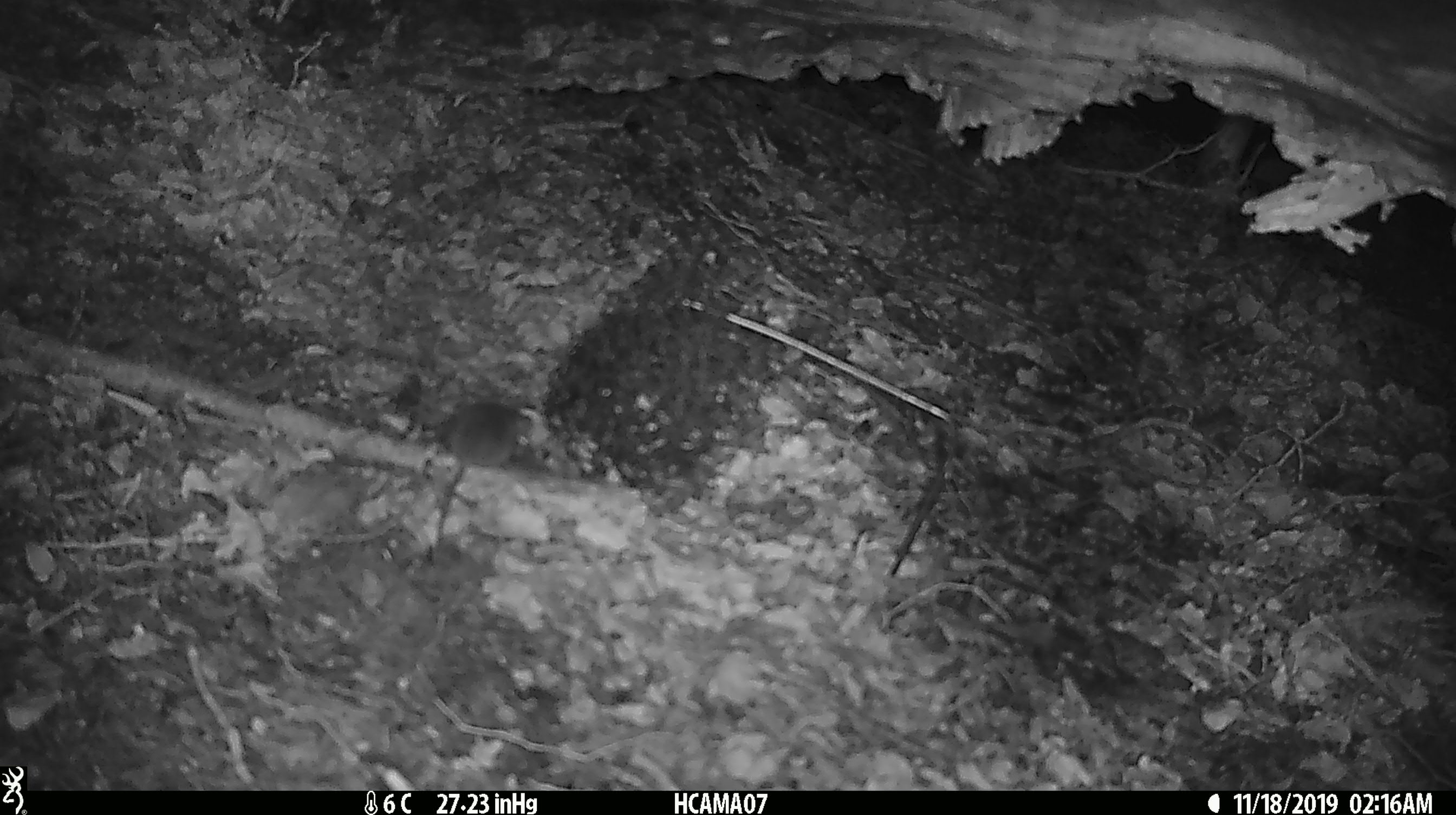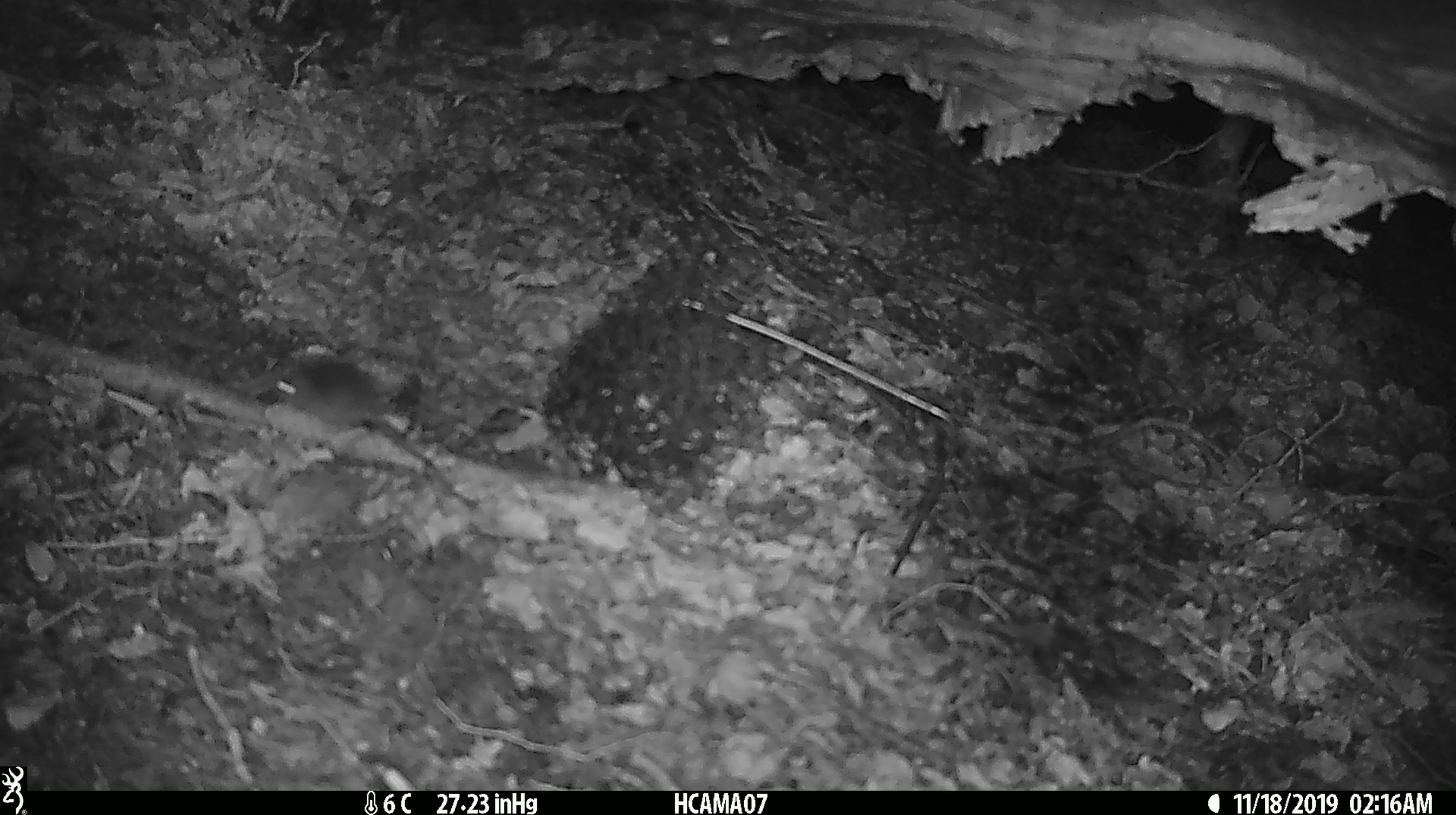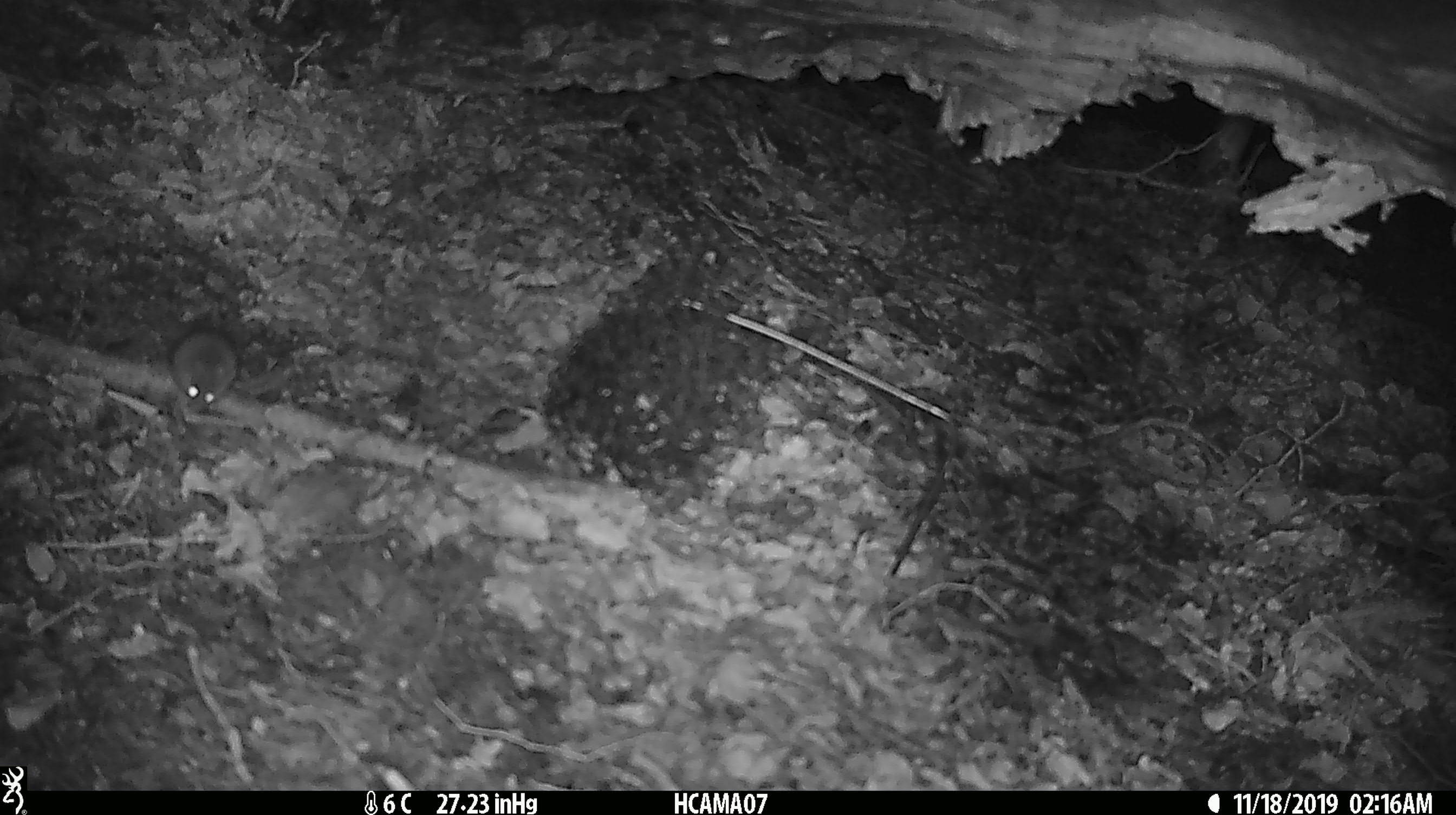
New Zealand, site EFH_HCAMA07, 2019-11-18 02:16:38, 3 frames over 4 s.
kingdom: Animalia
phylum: Chordata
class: Mammalia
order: Rodentia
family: Muridae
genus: Mus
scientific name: Mus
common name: mouse